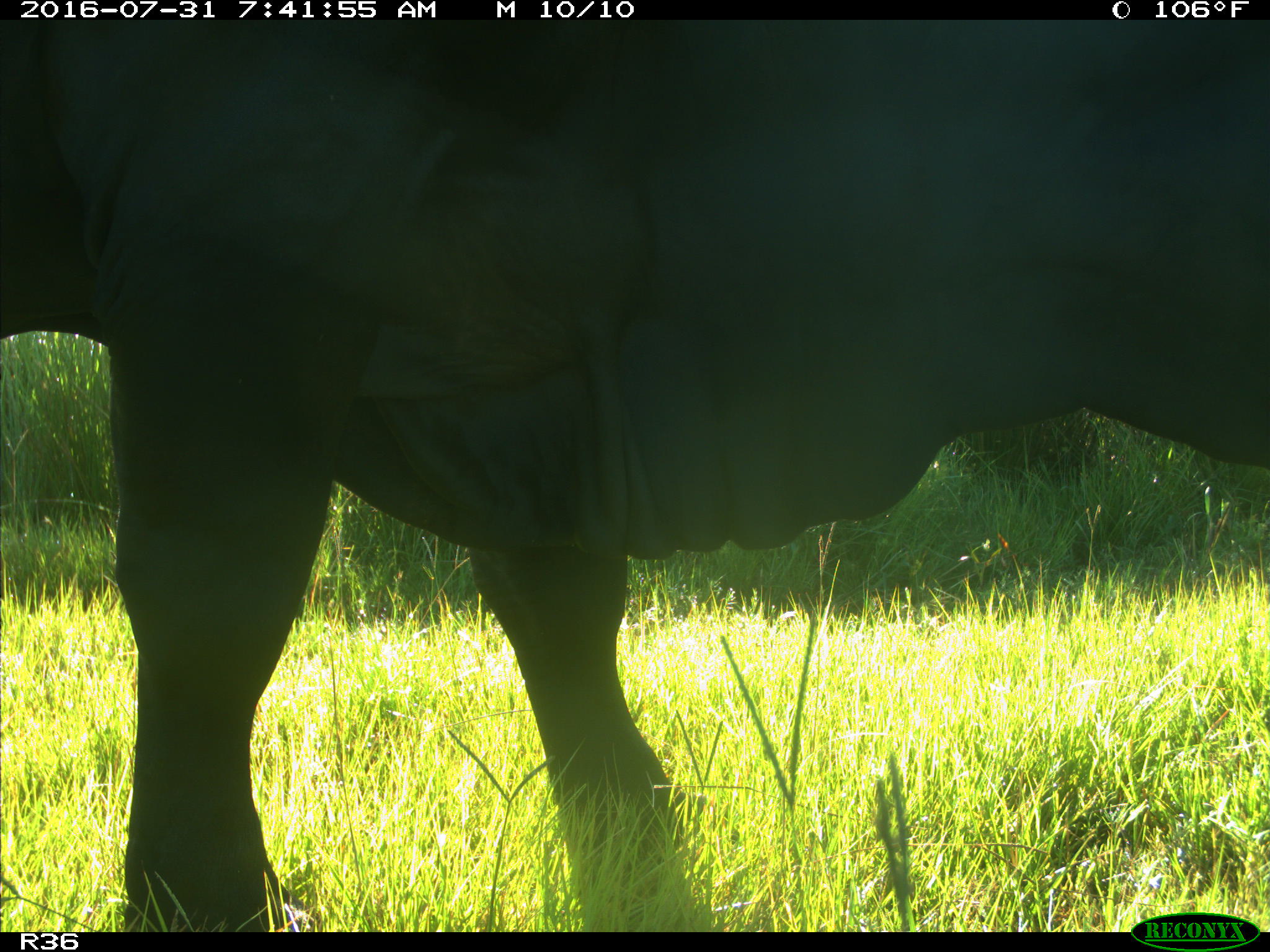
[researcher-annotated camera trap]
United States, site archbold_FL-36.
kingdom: Animalia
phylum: Chordata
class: Mammalia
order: Artiodactyla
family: Bovidae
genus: Bos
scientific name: Bos taurus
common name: domestic cow